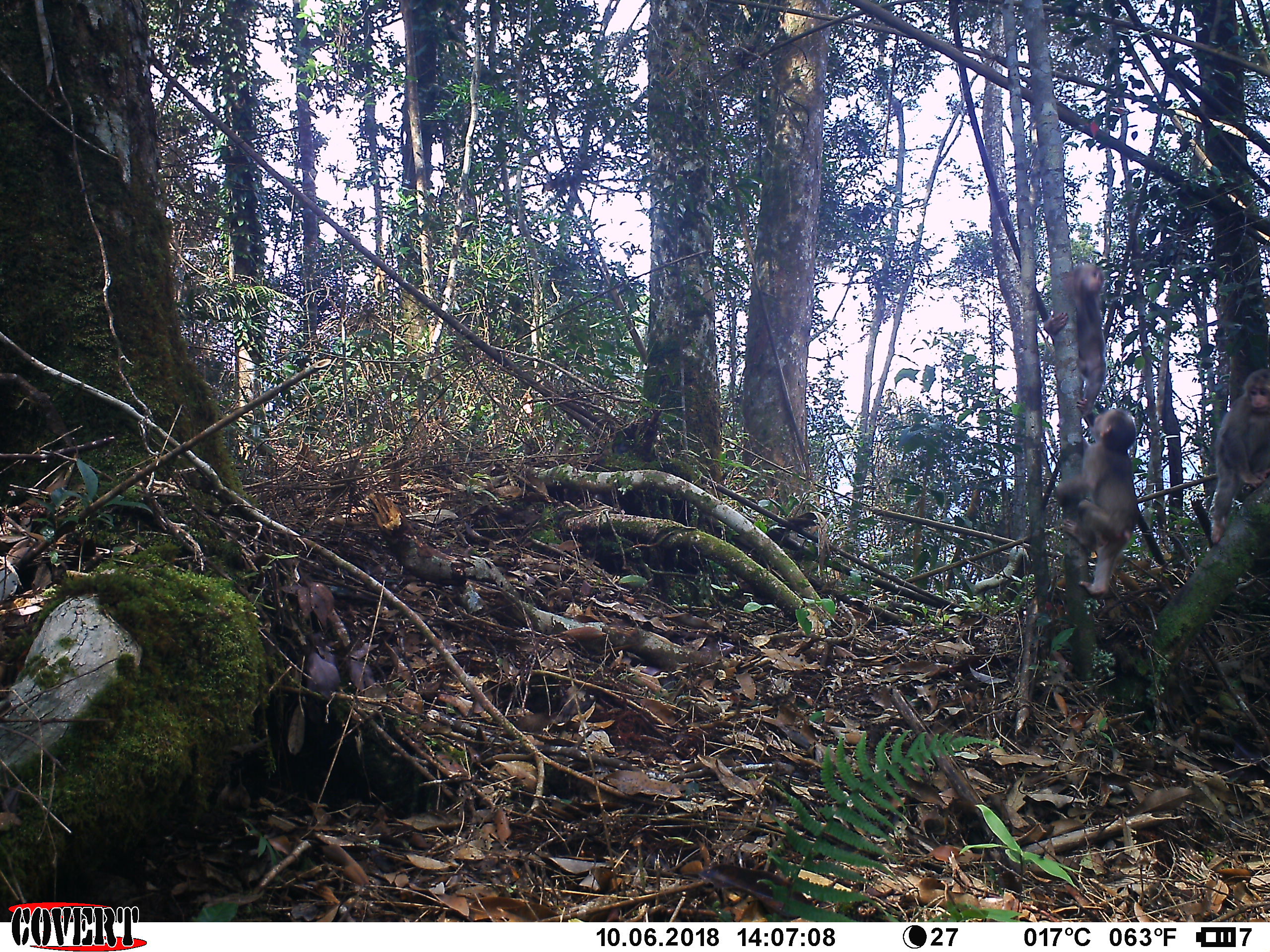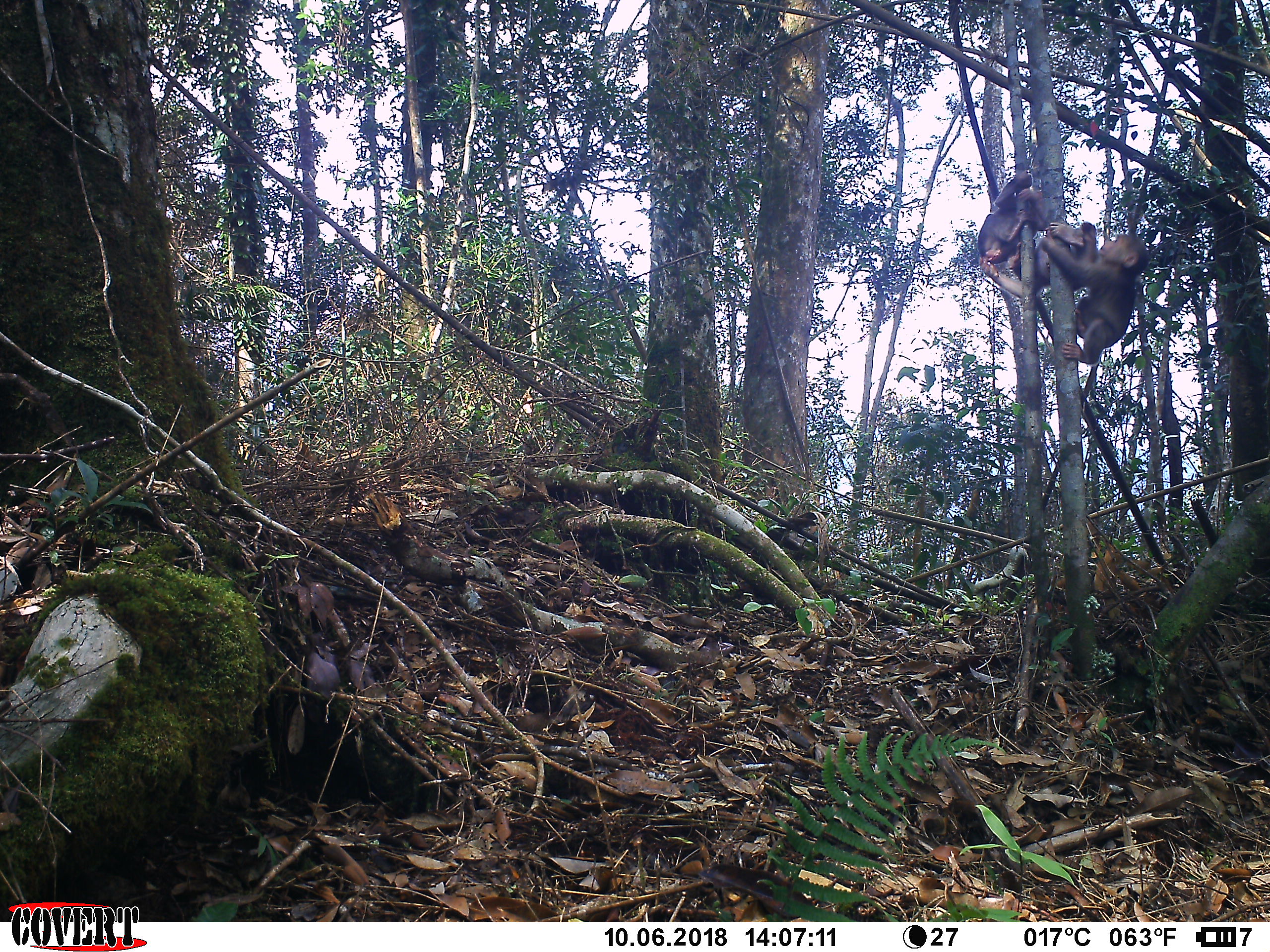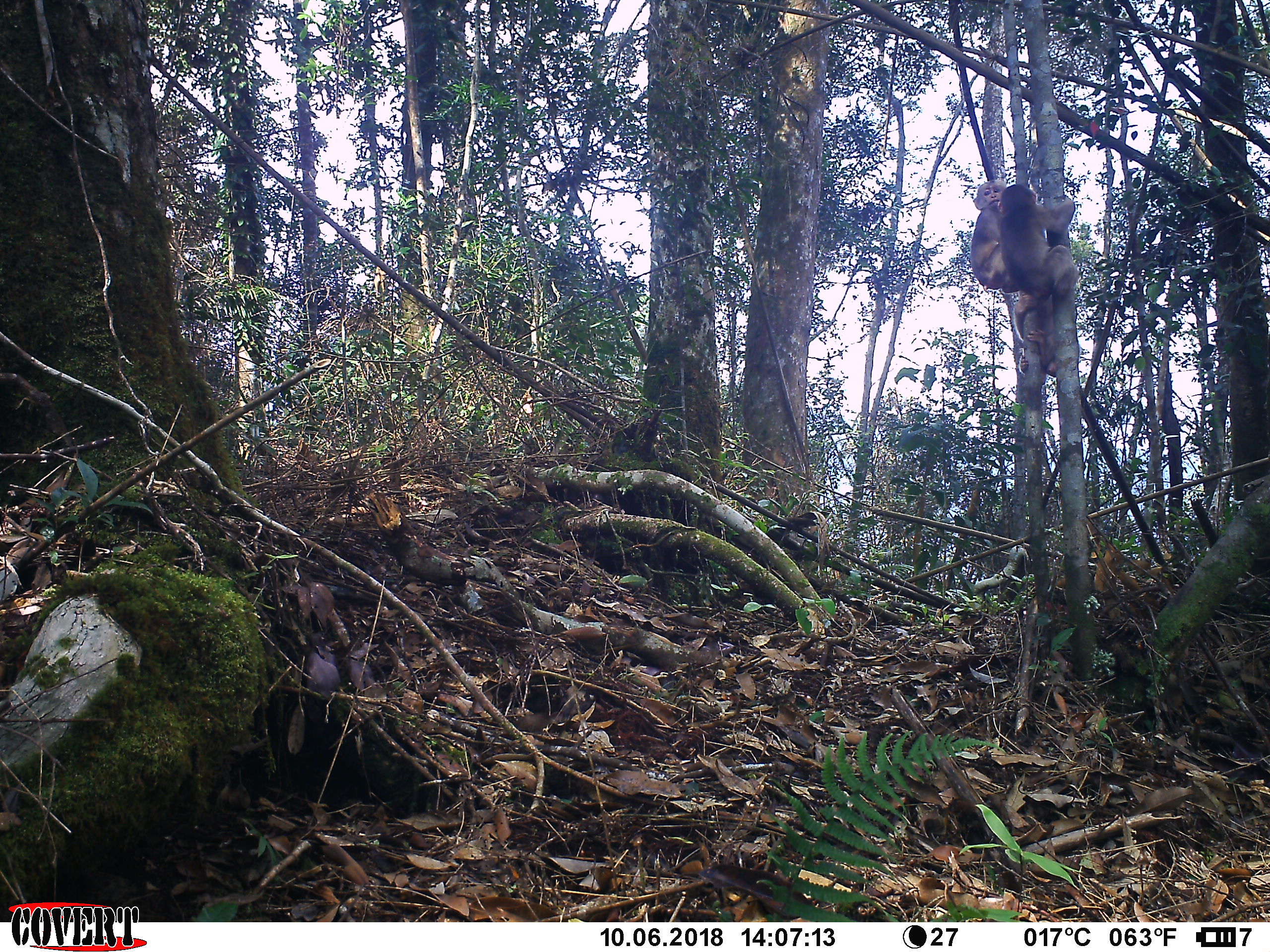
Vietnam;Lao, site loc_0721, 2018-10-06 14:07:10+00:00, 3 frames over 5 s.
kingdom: Animalia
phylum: Chordata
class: Mammalia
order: Primates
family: Cercopithecidae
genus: Macaca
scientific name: Macaca arctoides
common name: stump-tailed macaque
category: stump tailed macaque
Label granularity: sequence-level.